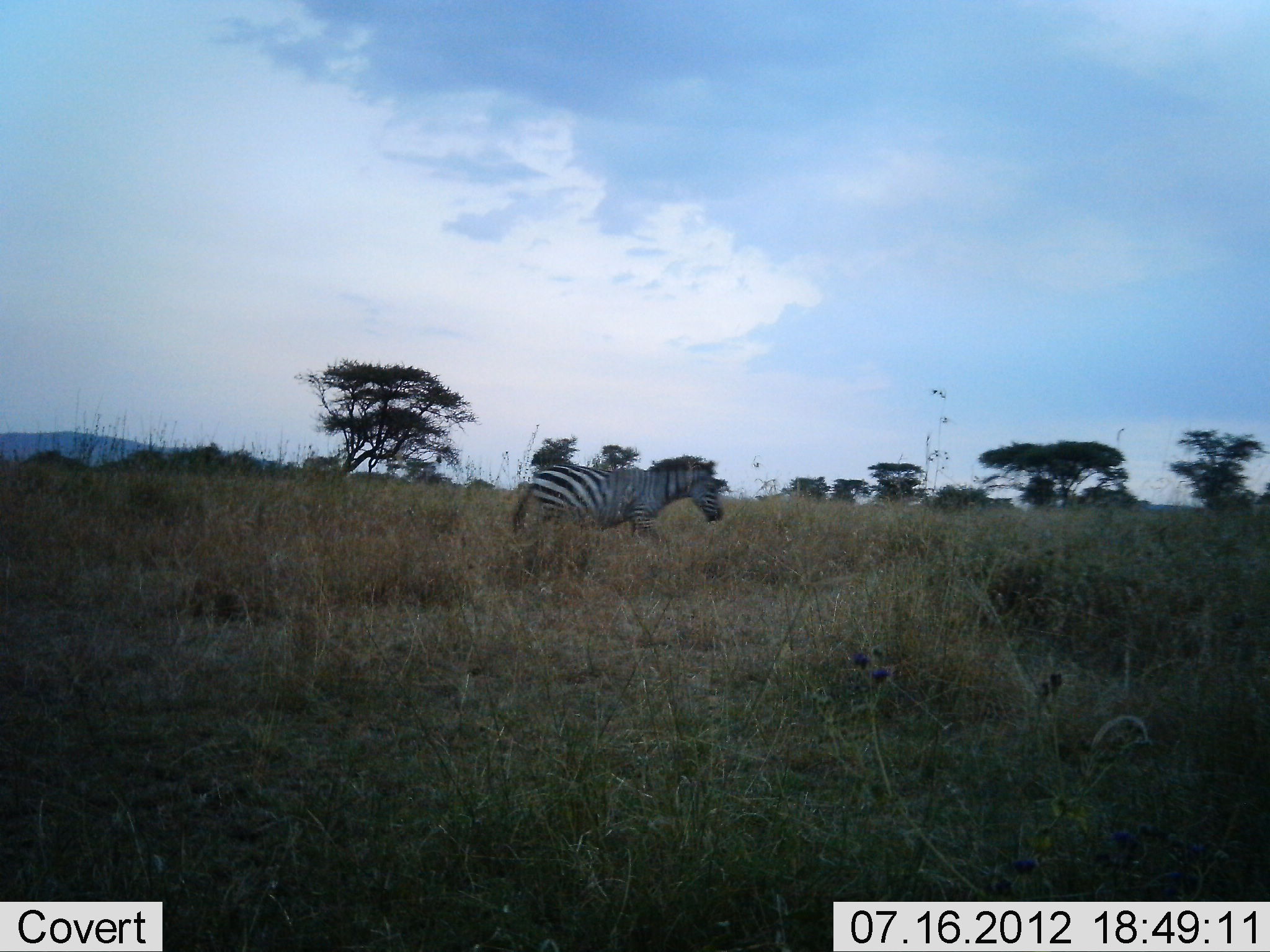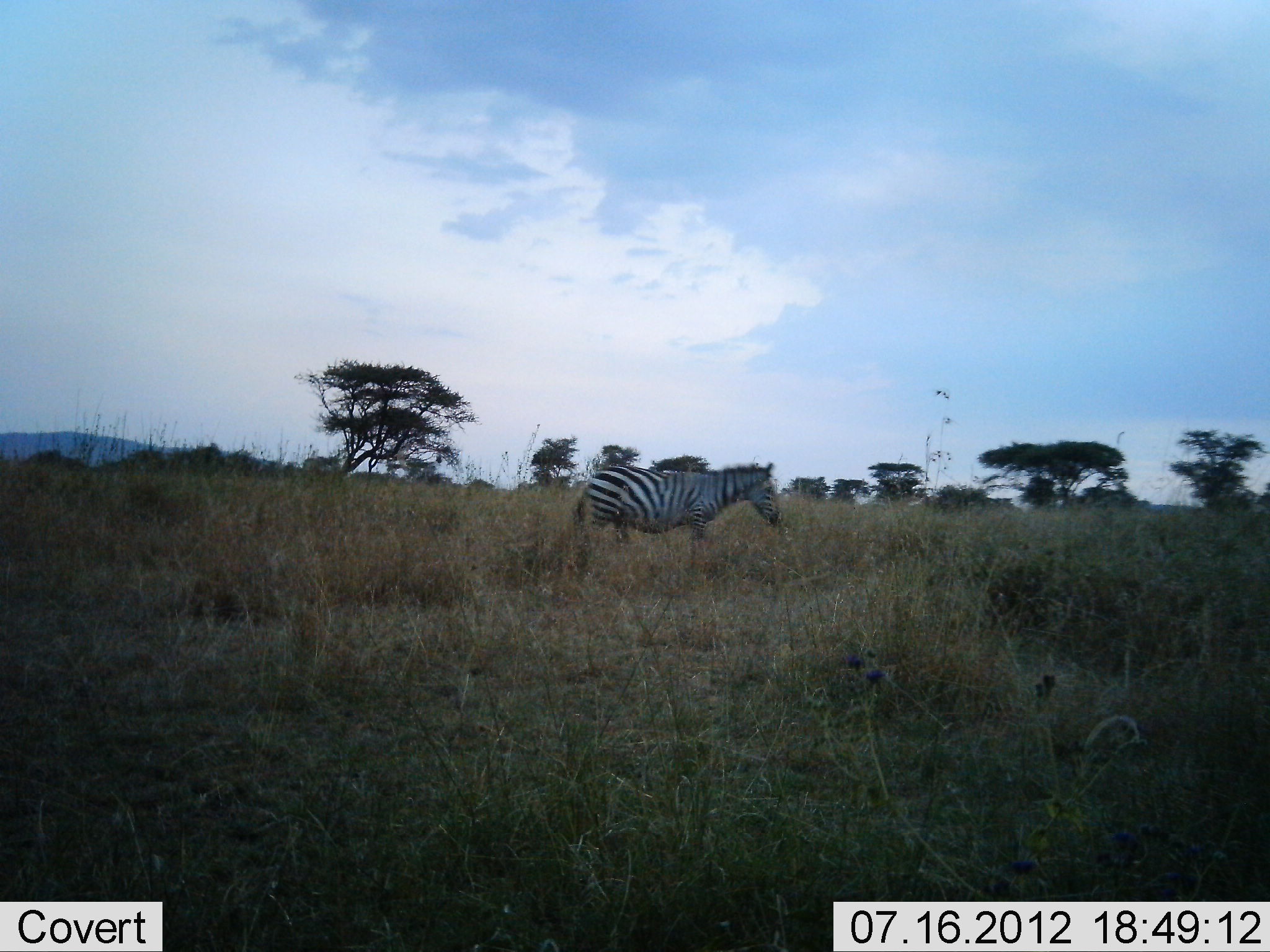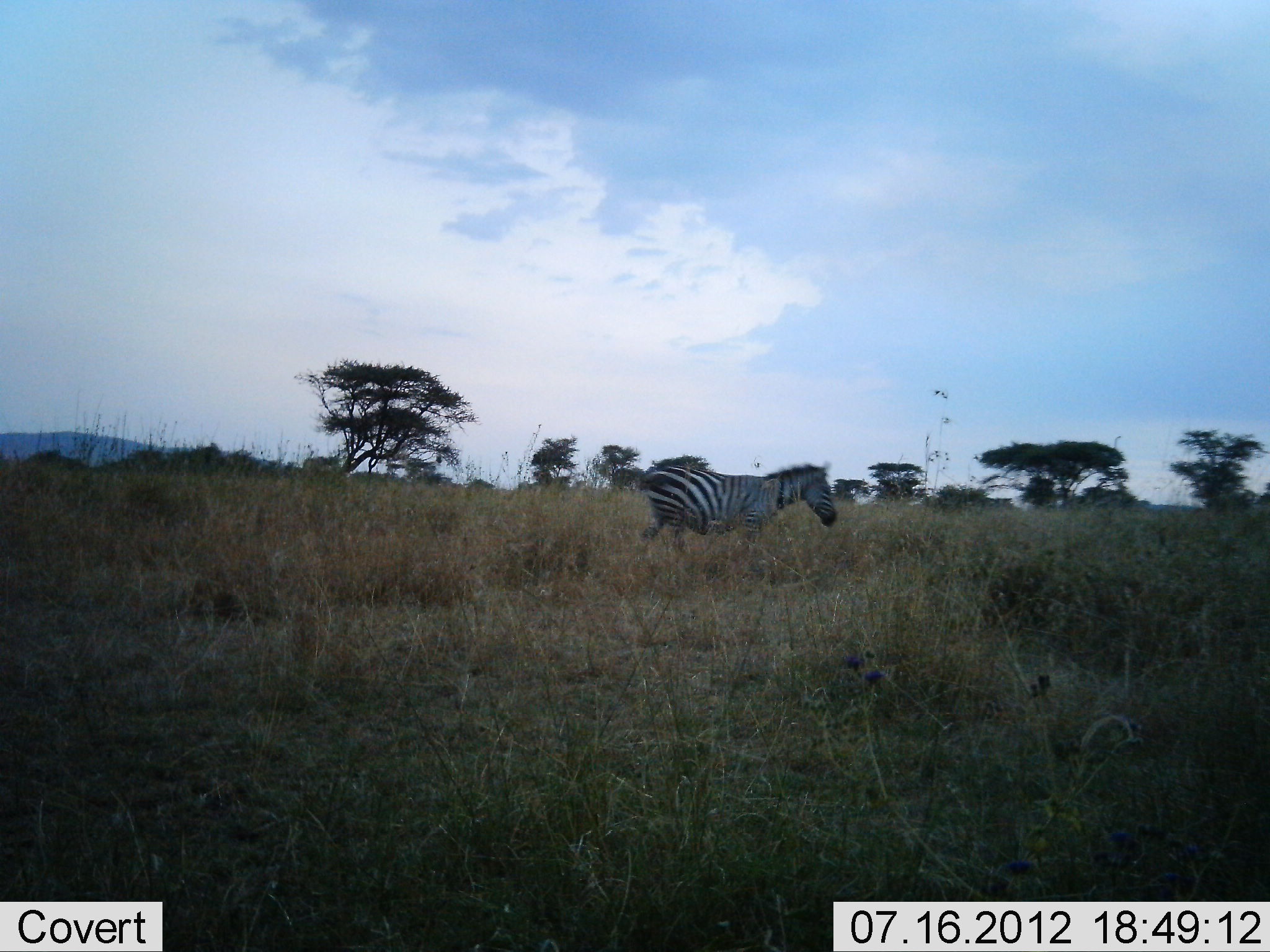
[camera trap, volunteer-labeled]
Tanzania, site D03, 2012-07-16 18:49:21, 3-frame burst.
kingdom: Animalia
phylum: Chordata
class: Mammalia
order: Perissodactyla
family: Equidae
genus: Equus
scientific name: Equus quagga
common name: plains zebra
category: zebra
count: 1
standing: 0%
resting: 0%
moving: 100%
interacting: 0%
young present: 0%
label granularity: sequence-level